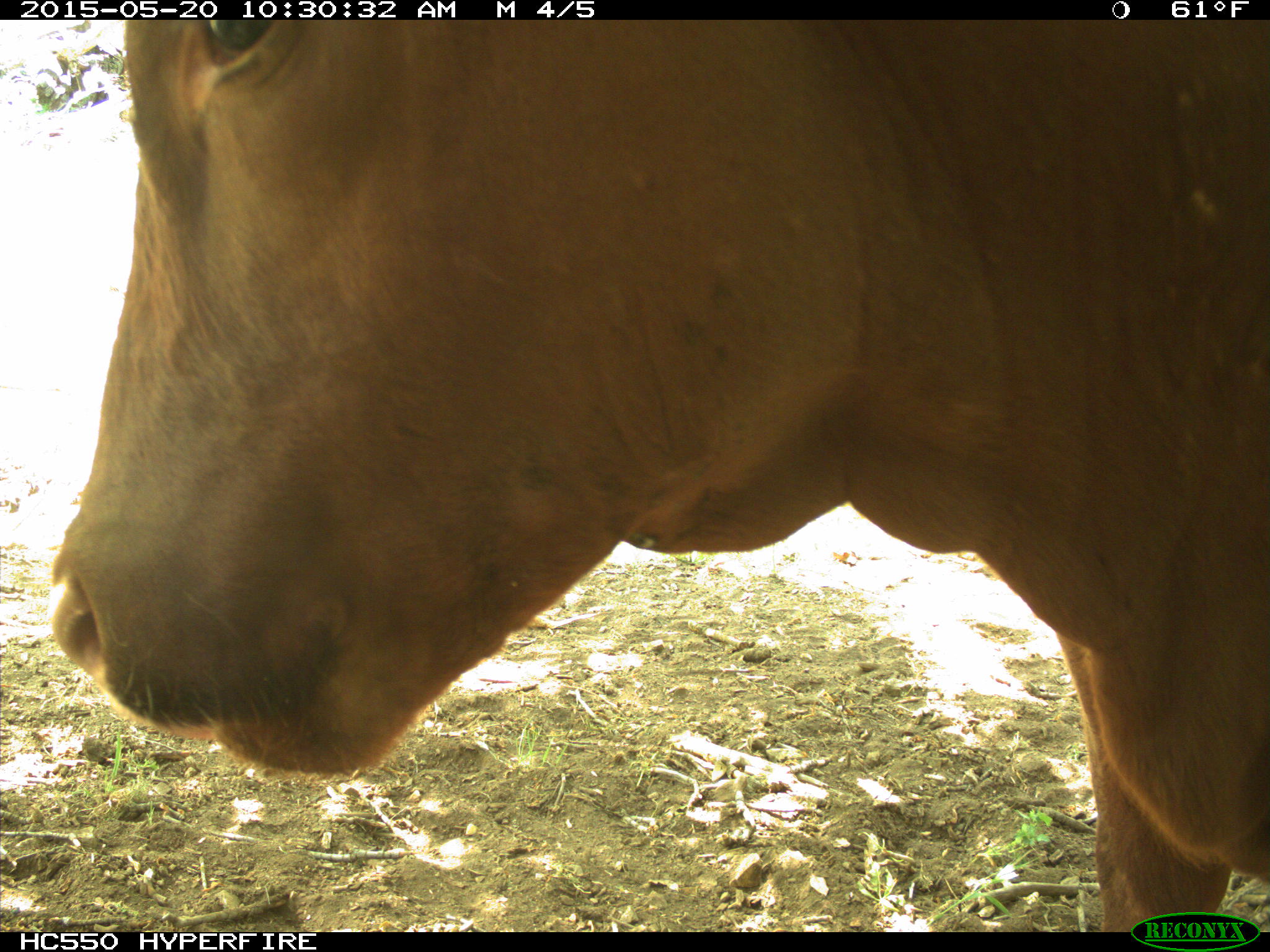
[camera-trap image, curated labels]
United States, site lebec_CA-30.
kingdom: Animalia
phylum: Chordata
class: Mammalia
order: Artiodactyla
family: Bovidae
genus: Bos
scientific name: Bos taurus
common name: domestic cow